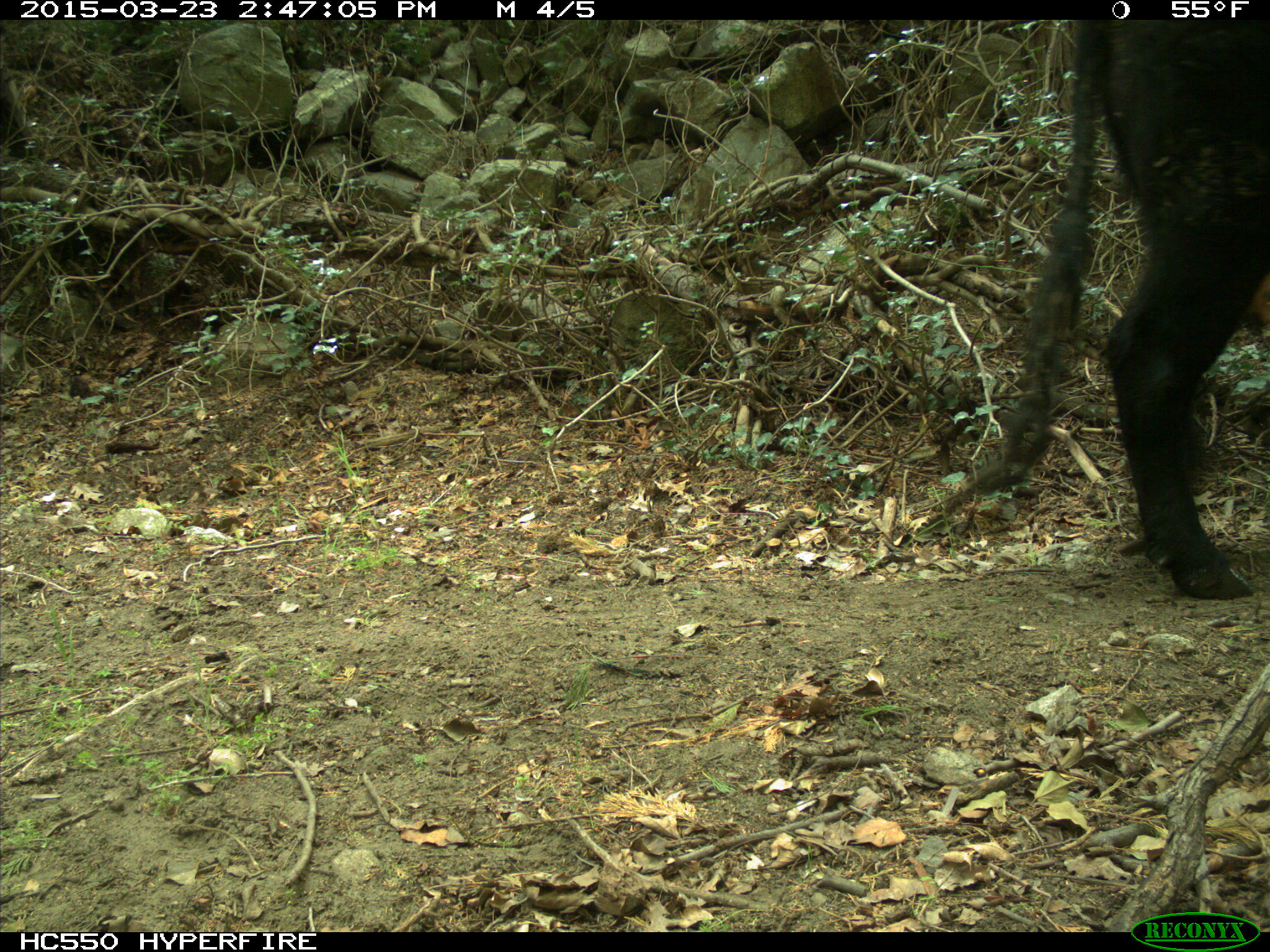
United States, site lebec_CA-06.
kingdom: Animalia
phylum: Chordata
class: Mammalia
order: Artiodactyla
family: Bovidae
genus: Bos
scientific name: Bos taurus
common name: domestic cow